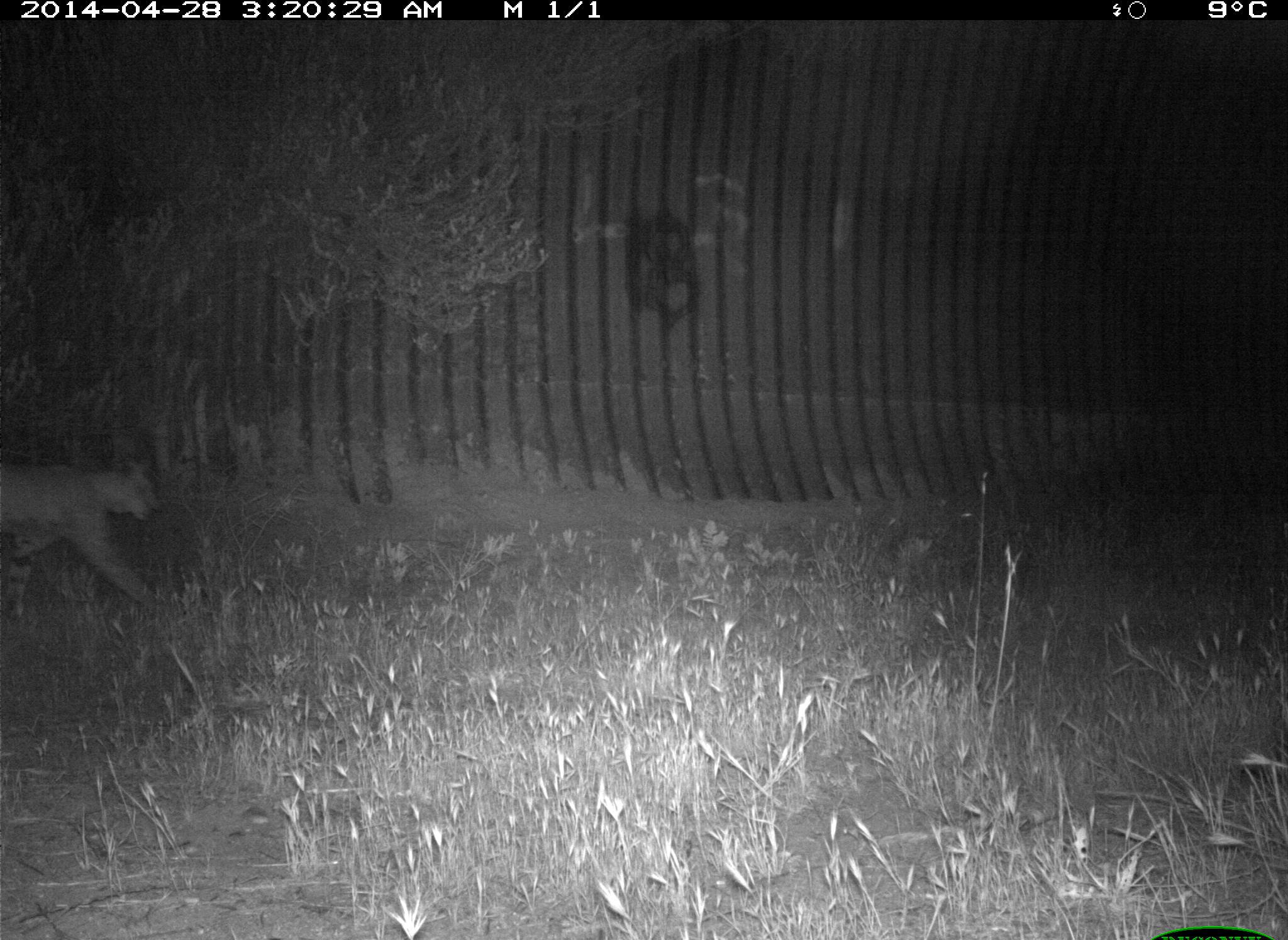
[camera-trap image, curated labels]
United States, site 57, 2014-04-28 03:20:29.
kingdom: Animalia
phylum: Chordata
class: Mammalia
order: Carnivora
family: Felidae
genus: Lynx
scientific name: Lynx rufus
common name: bobcat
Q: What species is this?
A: Bobcat (Lynx rufus).